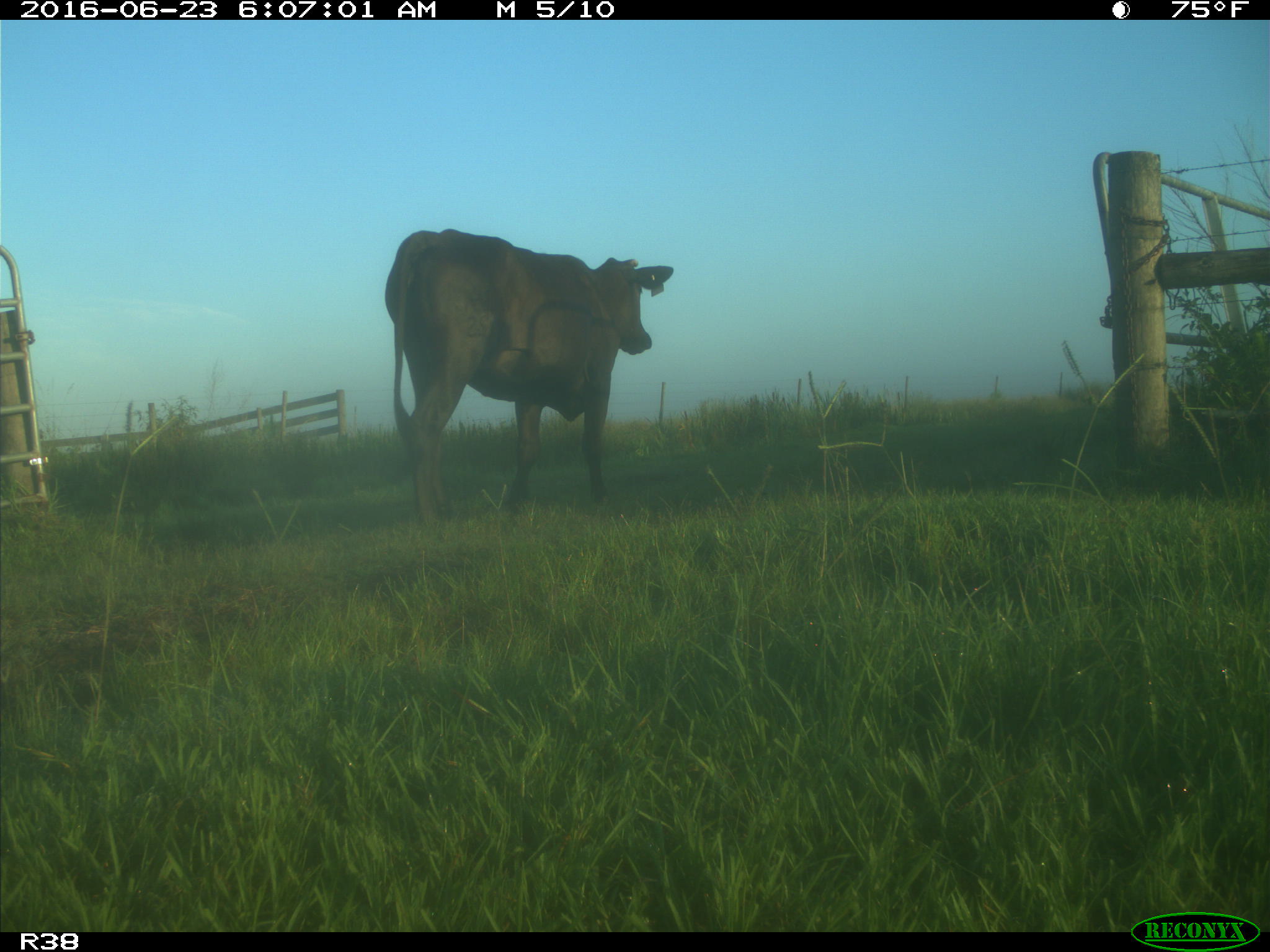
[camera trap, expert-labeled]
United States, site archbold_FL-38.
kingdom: Animalia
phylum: Chordata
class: Mammalia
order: Artiodactyla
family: Bovidae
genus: Bos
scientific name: Bos taurus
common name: domestic cow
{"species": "Bos taurus (domestic cow)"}